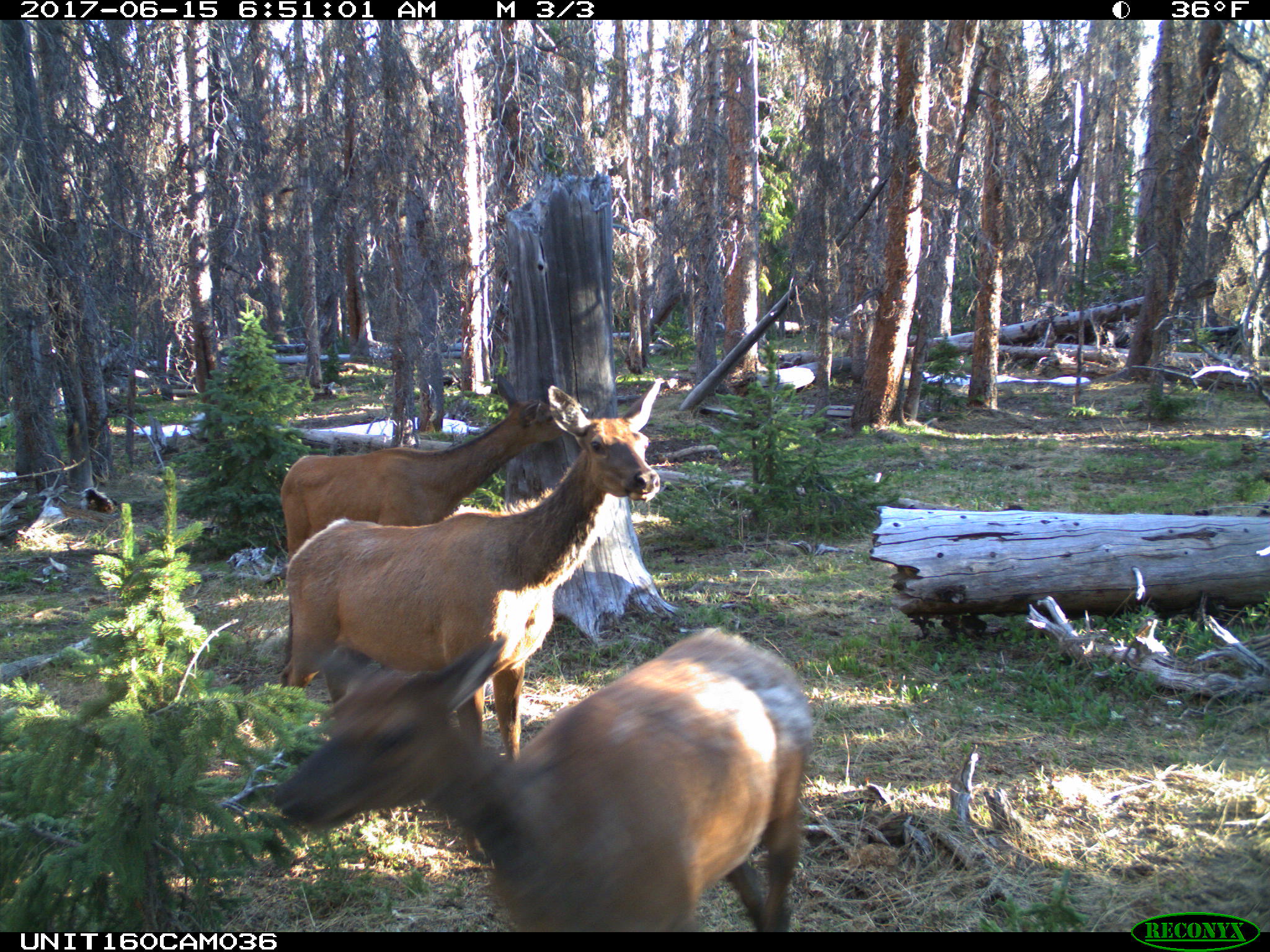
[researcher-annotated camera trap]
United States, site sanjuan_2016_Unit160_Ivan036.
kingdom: Animalia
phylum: Chordata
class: Mammalia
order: Artiodactyla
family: Cervidae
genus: Cervus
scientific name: Cervus elaphus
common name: red deer